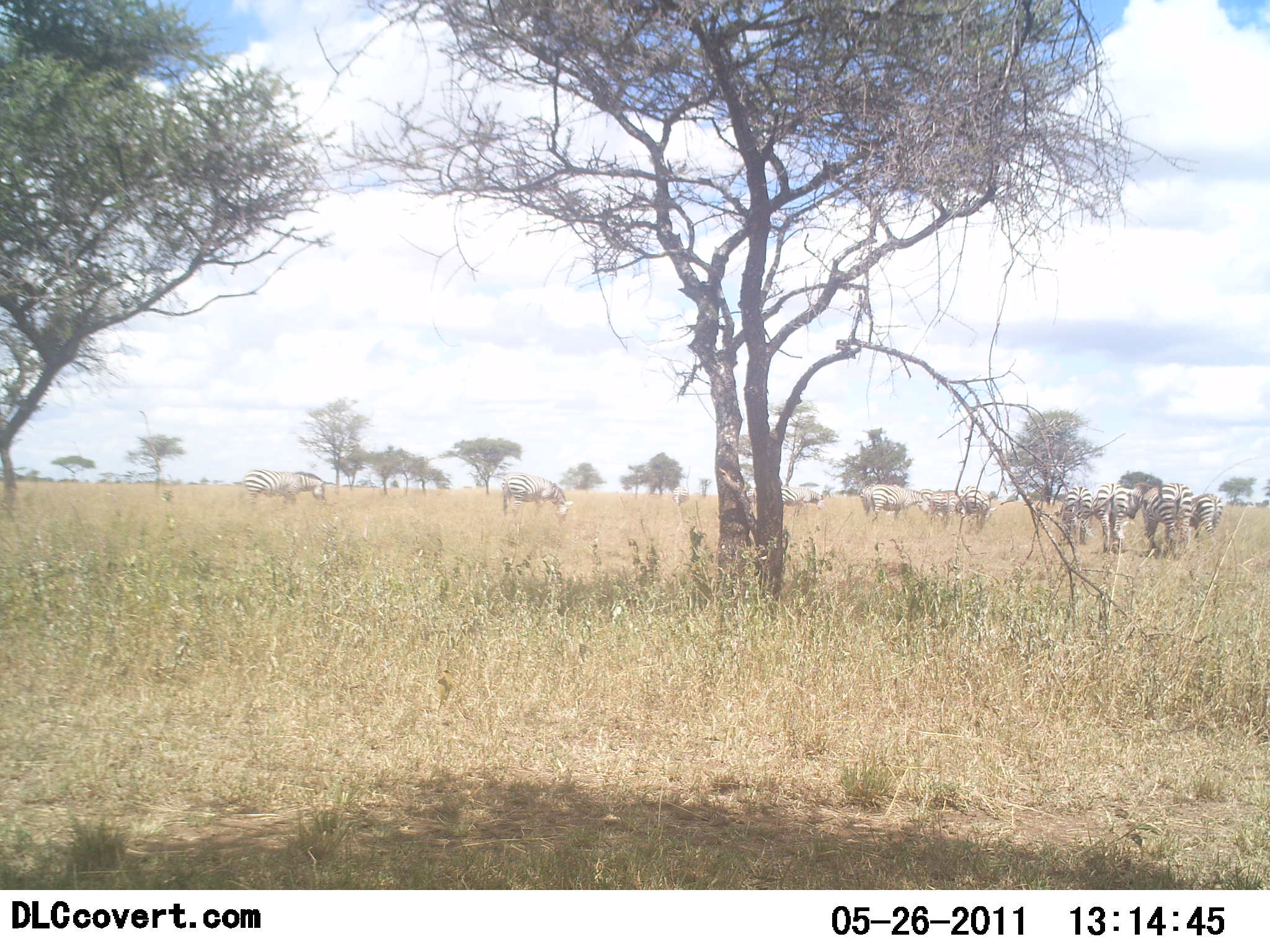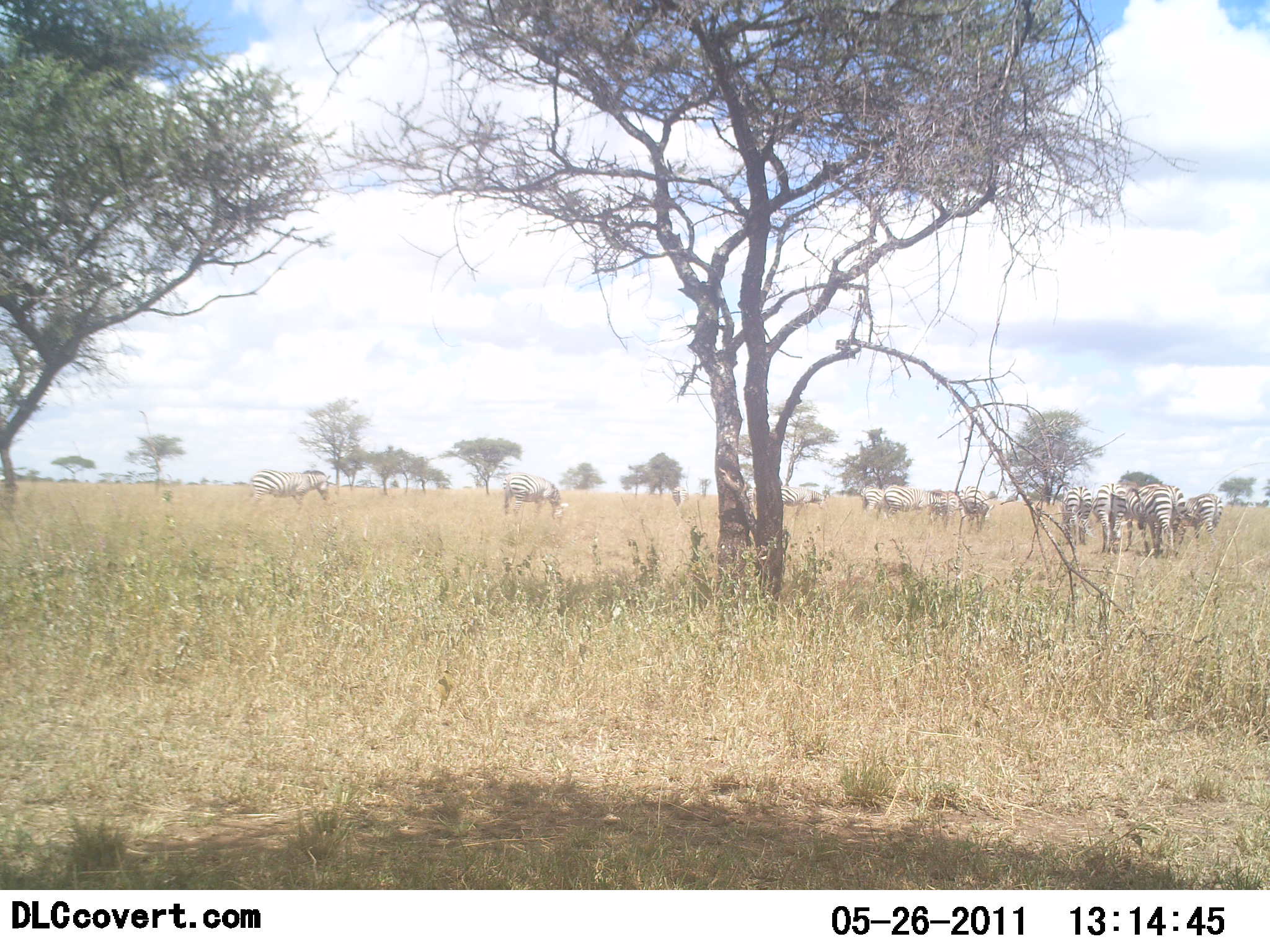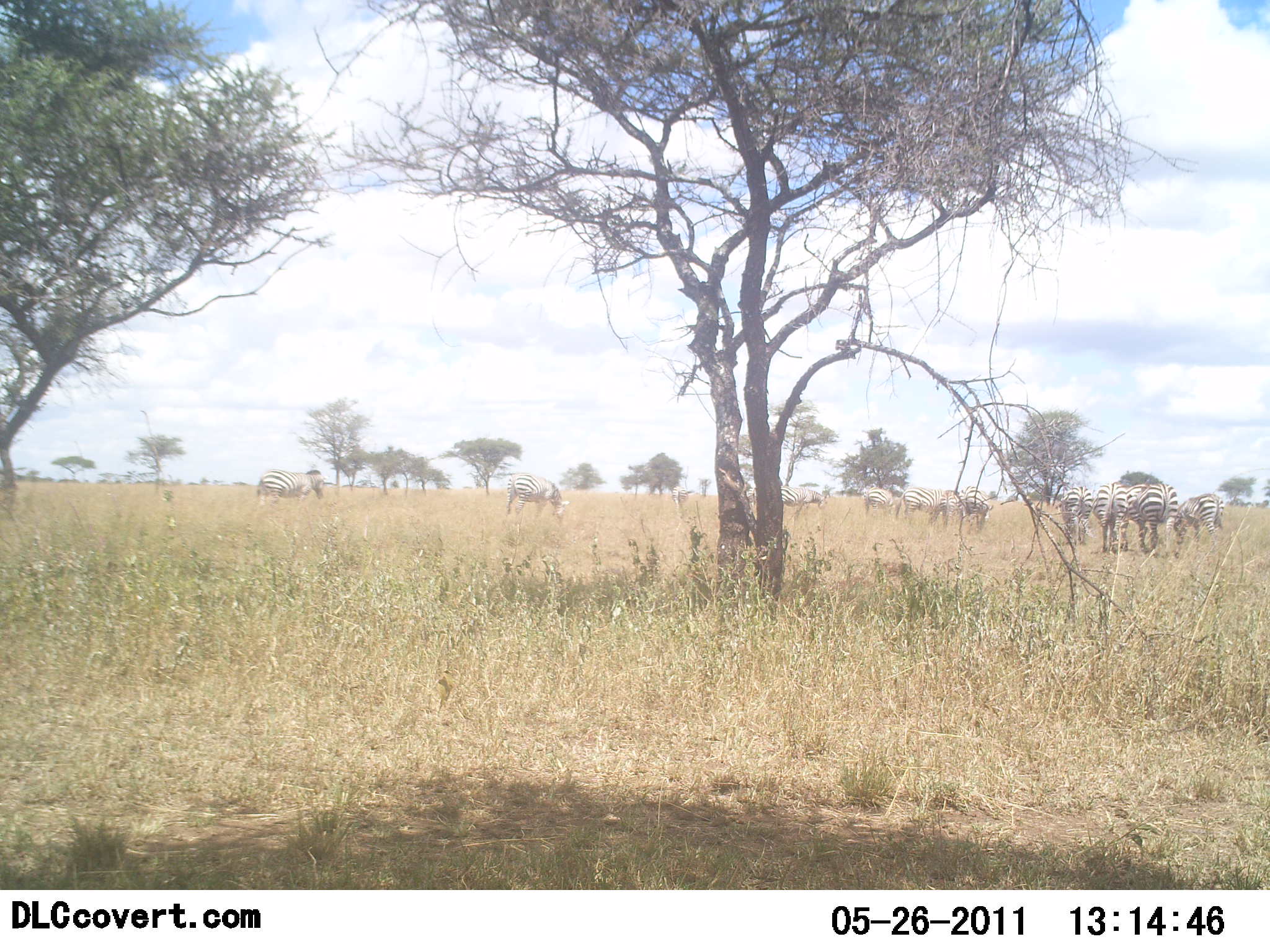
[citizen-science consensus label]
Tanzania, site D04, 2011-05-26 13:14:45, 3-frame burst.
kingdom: Animalia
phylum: Chordata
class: Mammalia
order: Perissodactyla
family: Equidae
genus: Equus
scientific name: Equus quagga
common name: plains zebra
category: zebra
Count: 11-50.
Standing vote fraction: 55%.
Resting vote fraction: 0%.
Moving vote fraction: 18%.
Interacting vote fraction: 0%.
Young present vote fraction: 0%.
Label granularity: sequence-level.